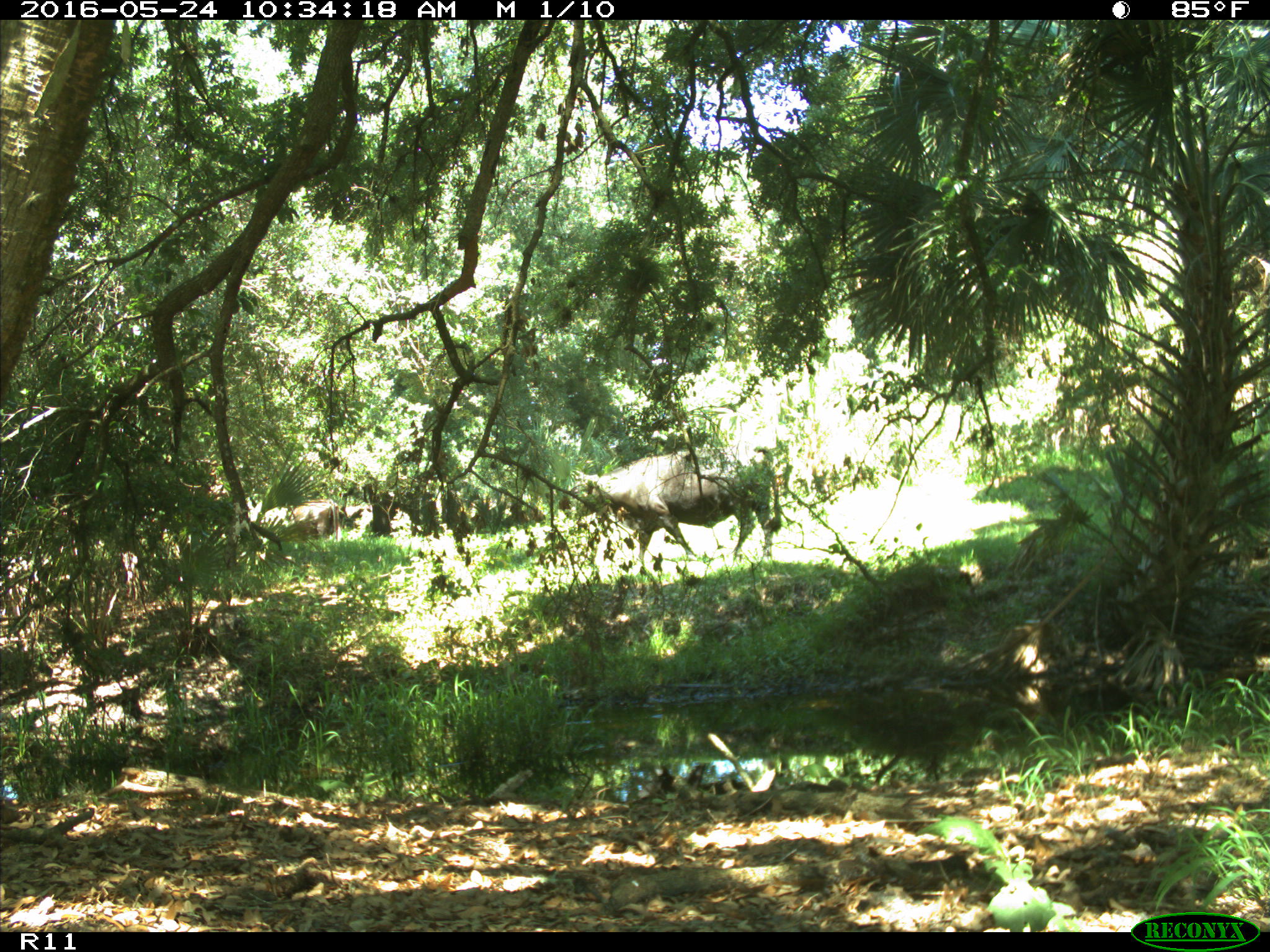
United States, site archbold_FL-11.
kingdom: Animalia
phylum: Chordata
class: Mammalia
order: Artiodactyla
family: Bovidae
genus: Bos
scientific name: Bos taurus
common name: domestic cow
Bos taurus (domestic cow).